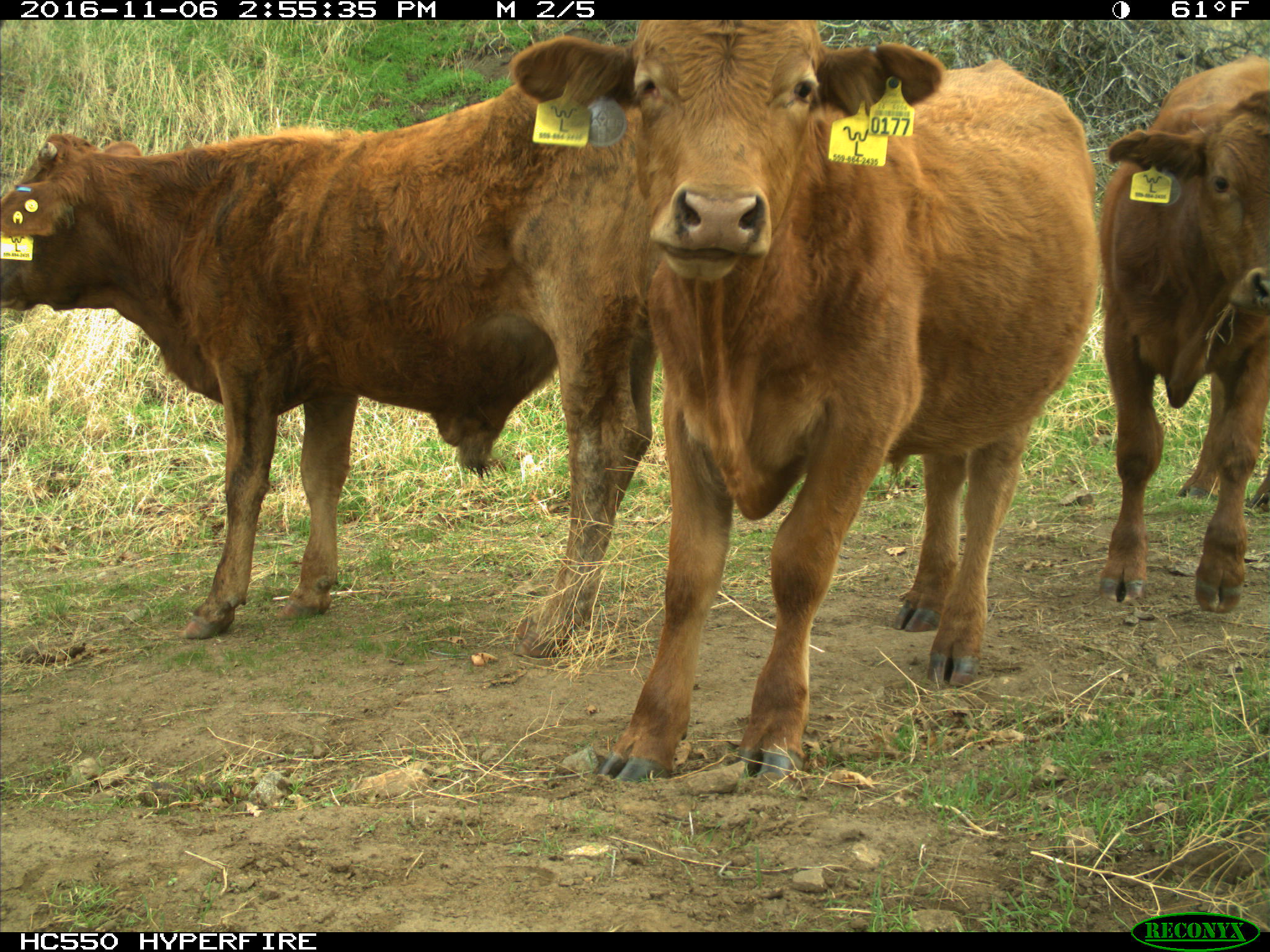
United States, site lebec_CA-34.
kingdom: Animalia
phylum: Chordata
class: Mammalia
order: Artiodactyla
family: Bovidae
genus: Bos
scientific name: Bos taurus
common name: domestic cow